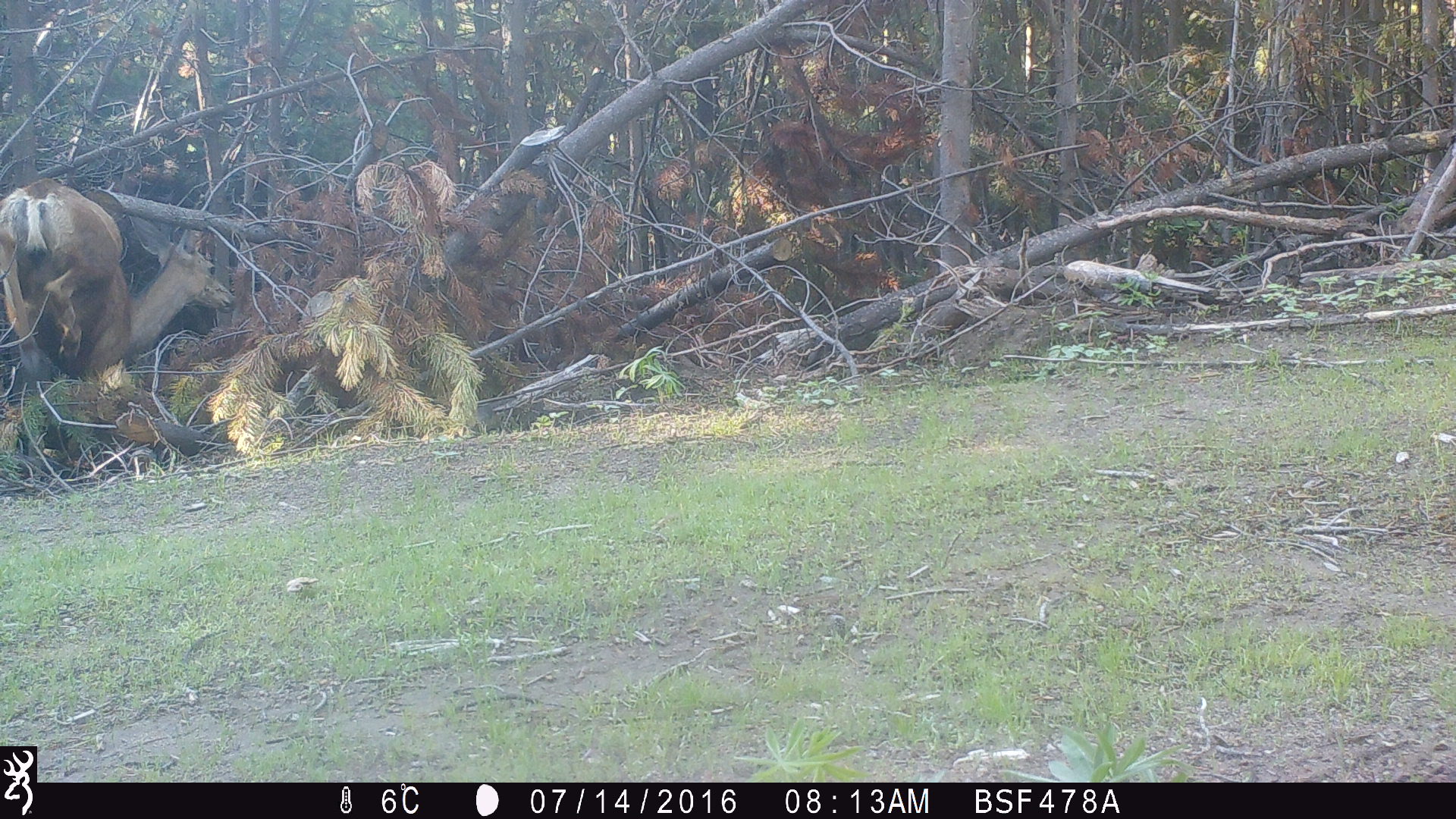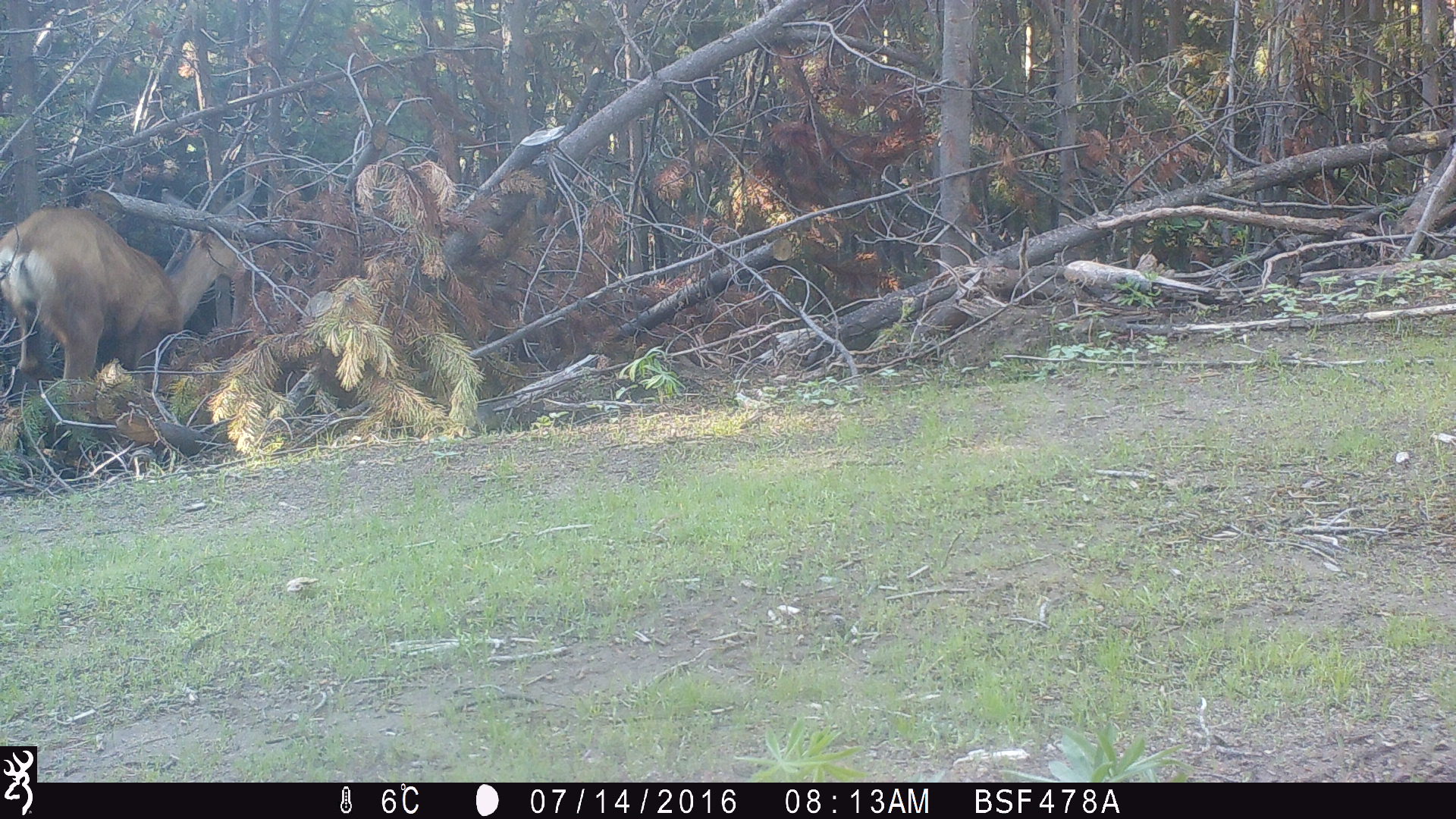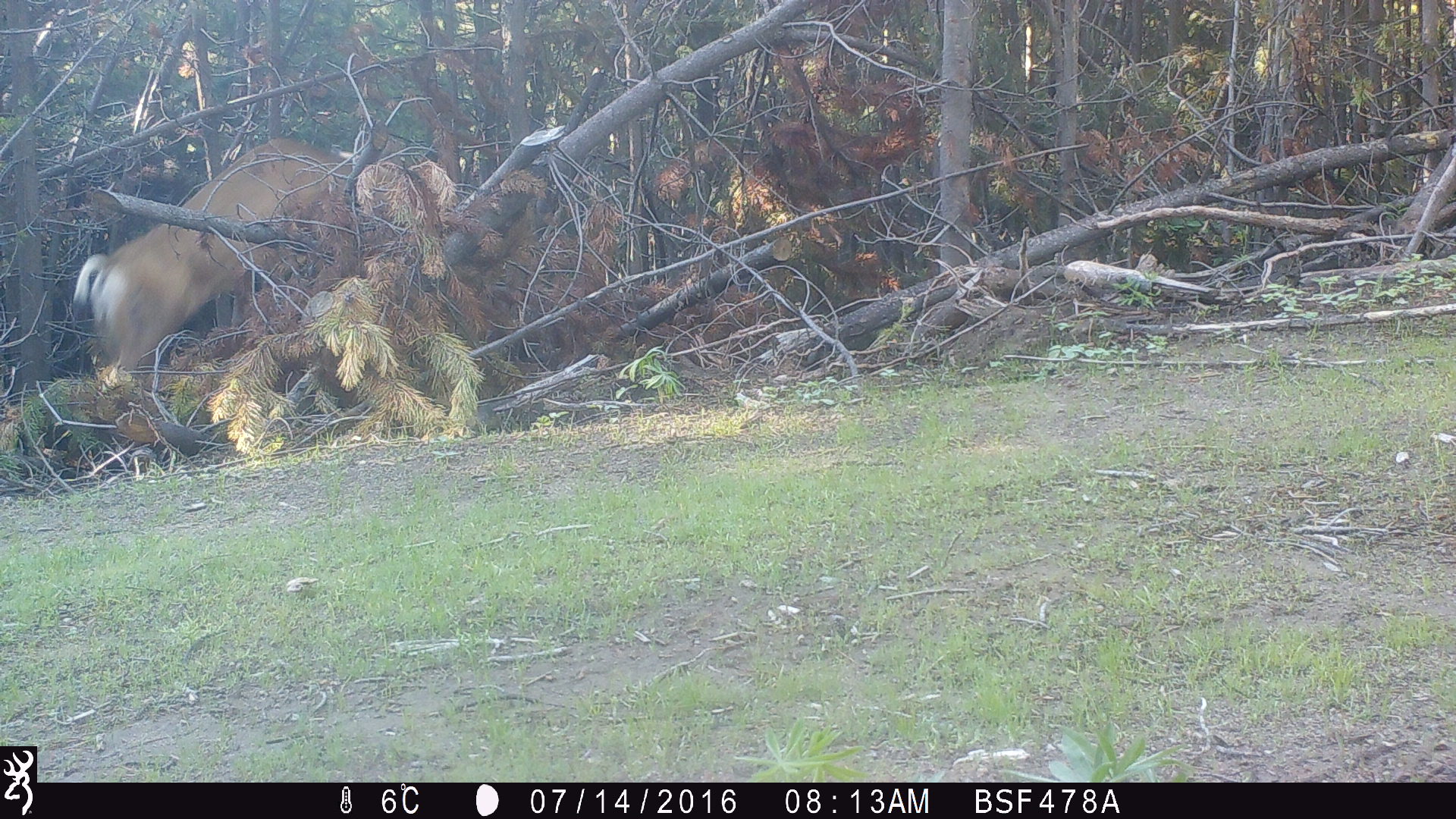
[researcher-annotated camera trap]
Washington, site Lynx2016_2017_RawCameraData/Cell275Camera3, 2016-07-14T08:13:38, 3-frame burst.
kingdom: Animalia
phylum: Chordata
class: Mammalia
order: Artiodactyla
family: Cervidae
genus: Odocoileus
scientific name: Odocoileus hemionus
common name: mule deer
Odocoileus hemionus (mule deer). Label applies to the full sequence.